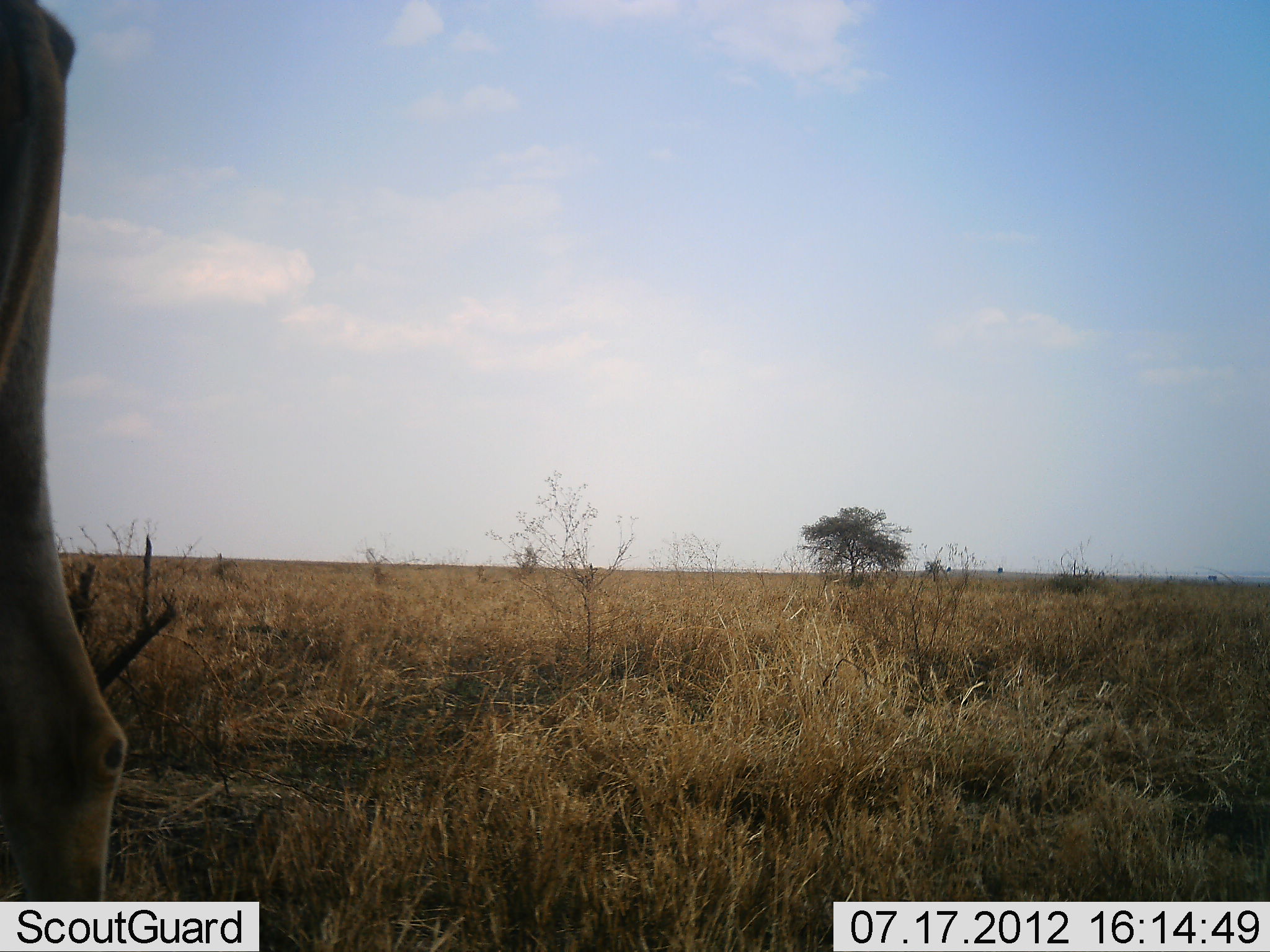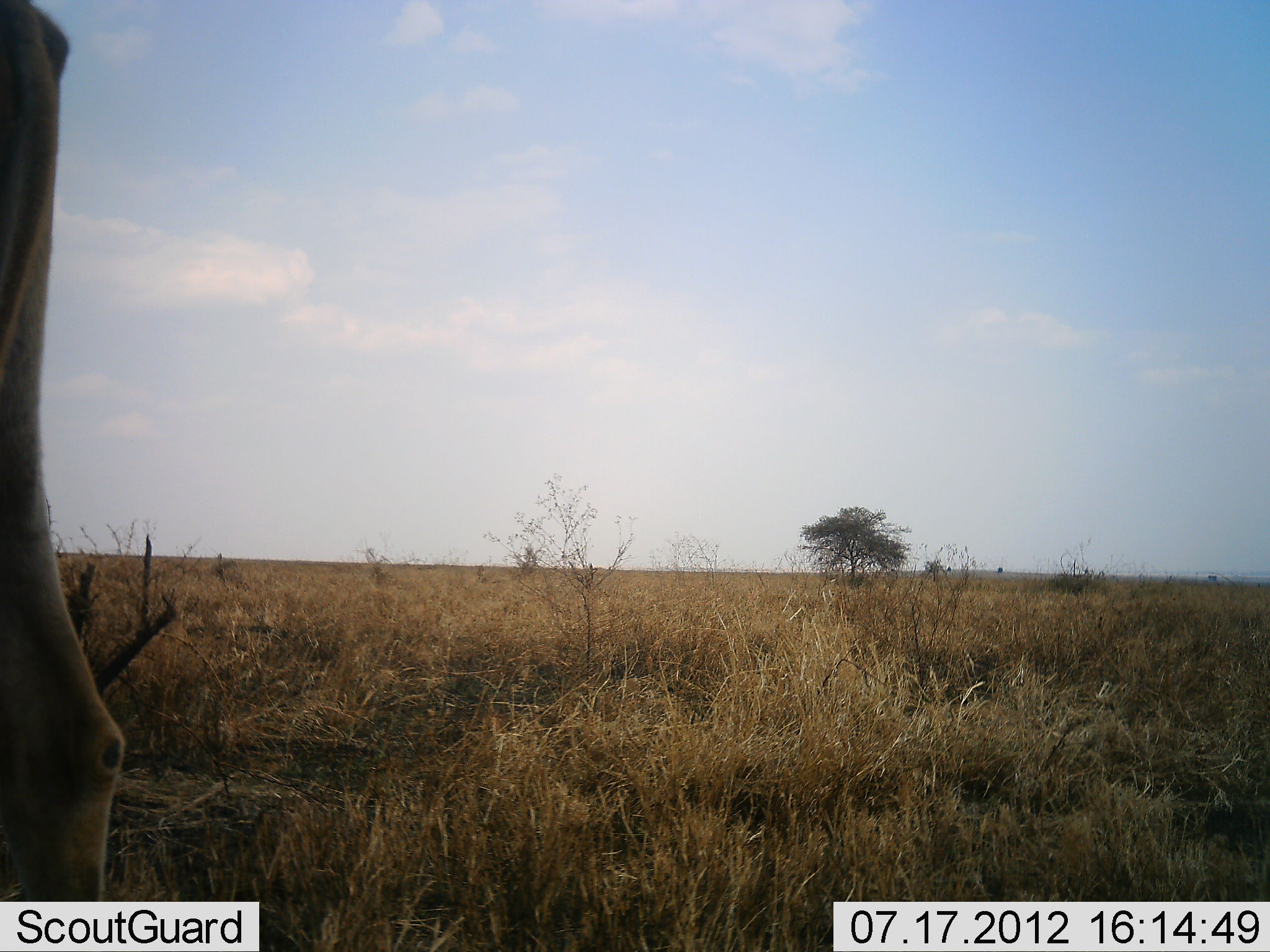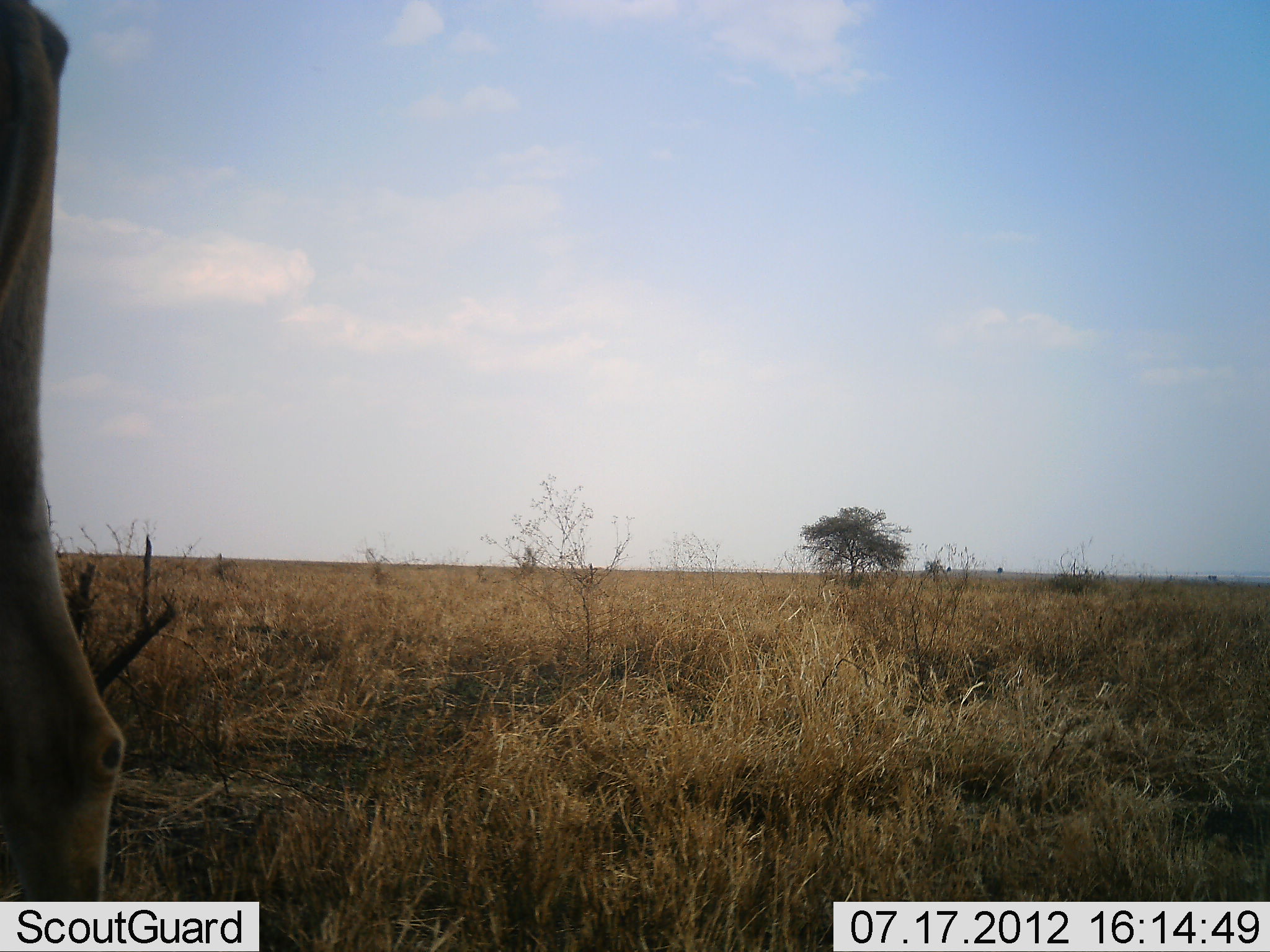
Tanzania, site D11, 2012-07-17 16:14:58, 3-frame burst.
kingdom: Animalia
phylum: Chordata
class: Mammalia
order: Artiodactyla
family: Bovidae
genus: Alcelaphus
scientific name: Alcelaphus buselaphus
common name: hartebeest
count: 1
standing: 100%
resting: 0%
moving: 0%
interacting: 0%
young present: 0%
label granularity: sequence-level